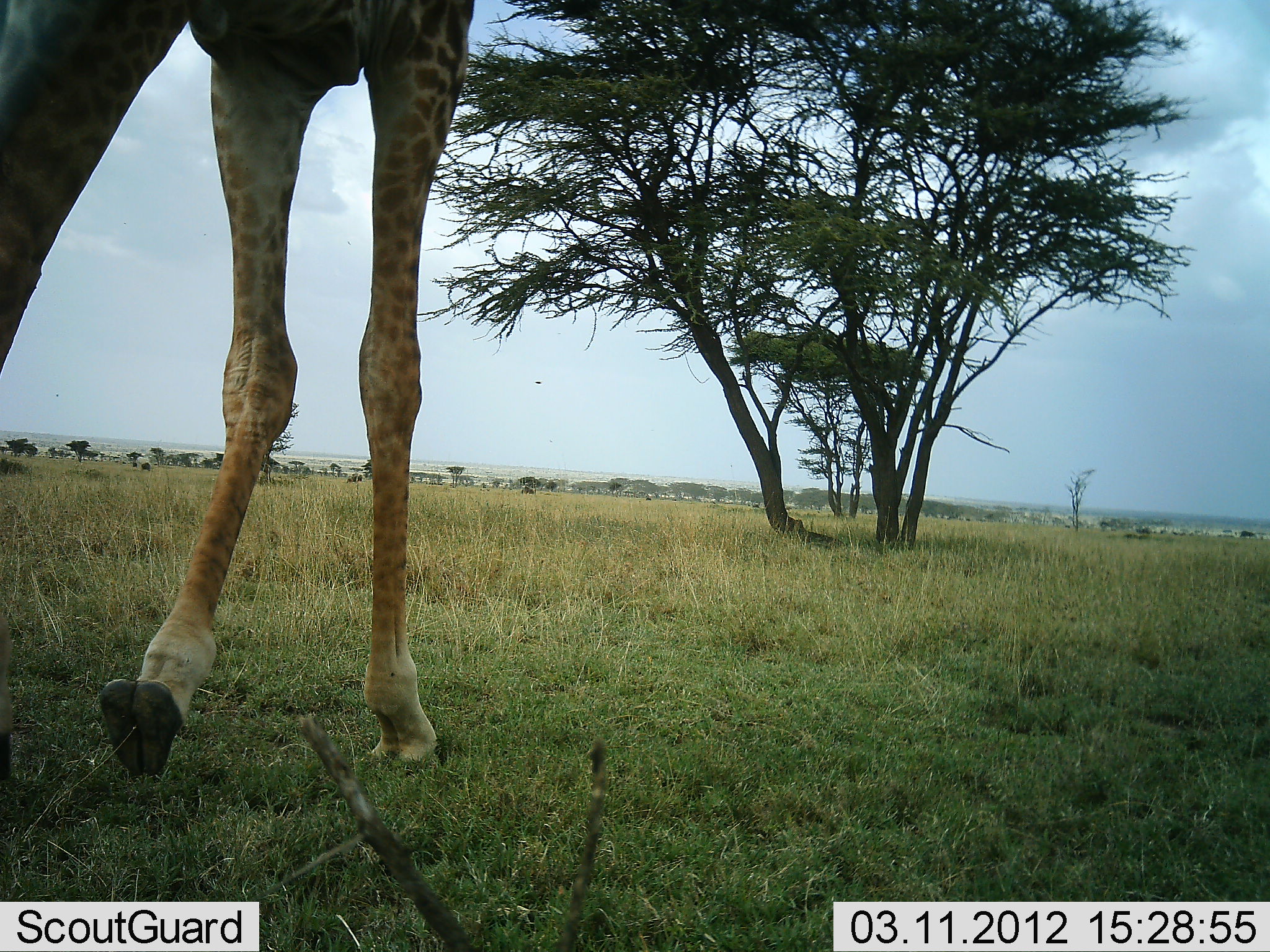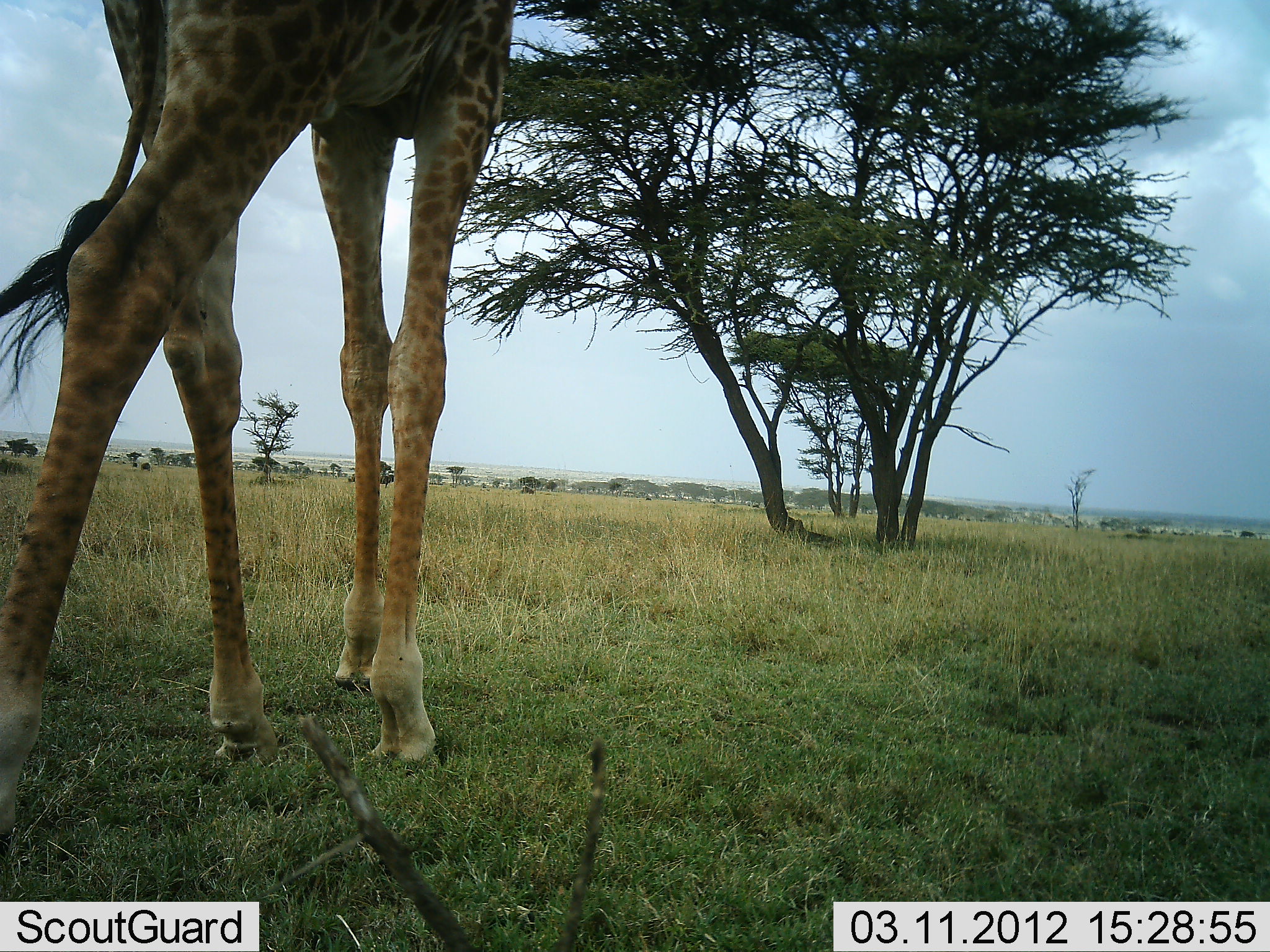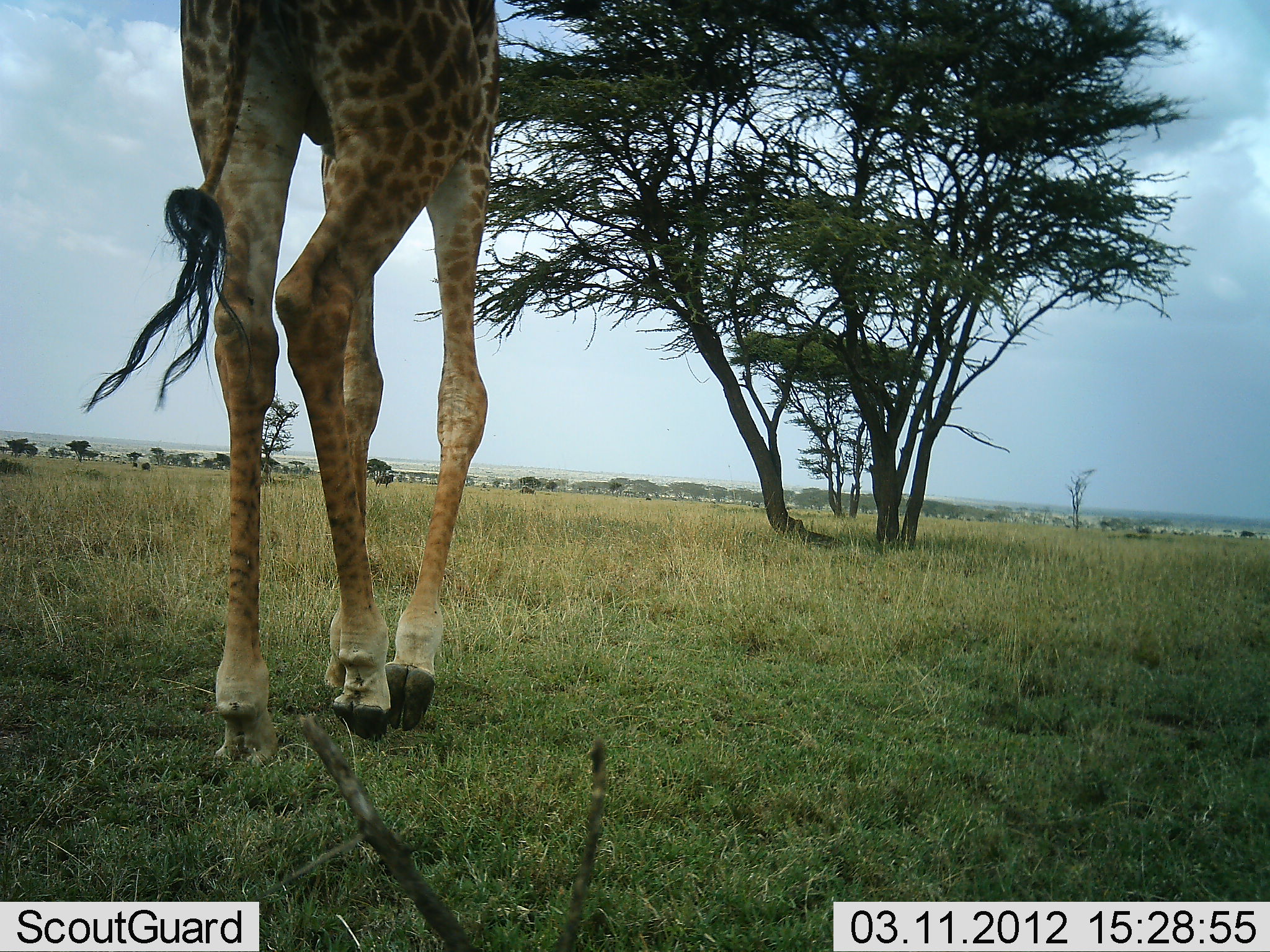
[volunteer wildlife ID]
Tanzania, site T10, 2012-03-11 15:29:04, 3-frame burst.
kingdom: Animalia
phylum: Chordata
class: Mammalia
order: Artiodactyla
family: Giraffidae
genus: Giraffa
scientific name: Giraffa camelopardalis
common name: giraffe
Giraffe (Giraffa camelopardalis), count 1. Behavior (volunteer vote fractions): standing 7%, resting 0%, moving 100%, interacting 0%. Young present (vote fraction): 0%. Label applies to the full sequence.